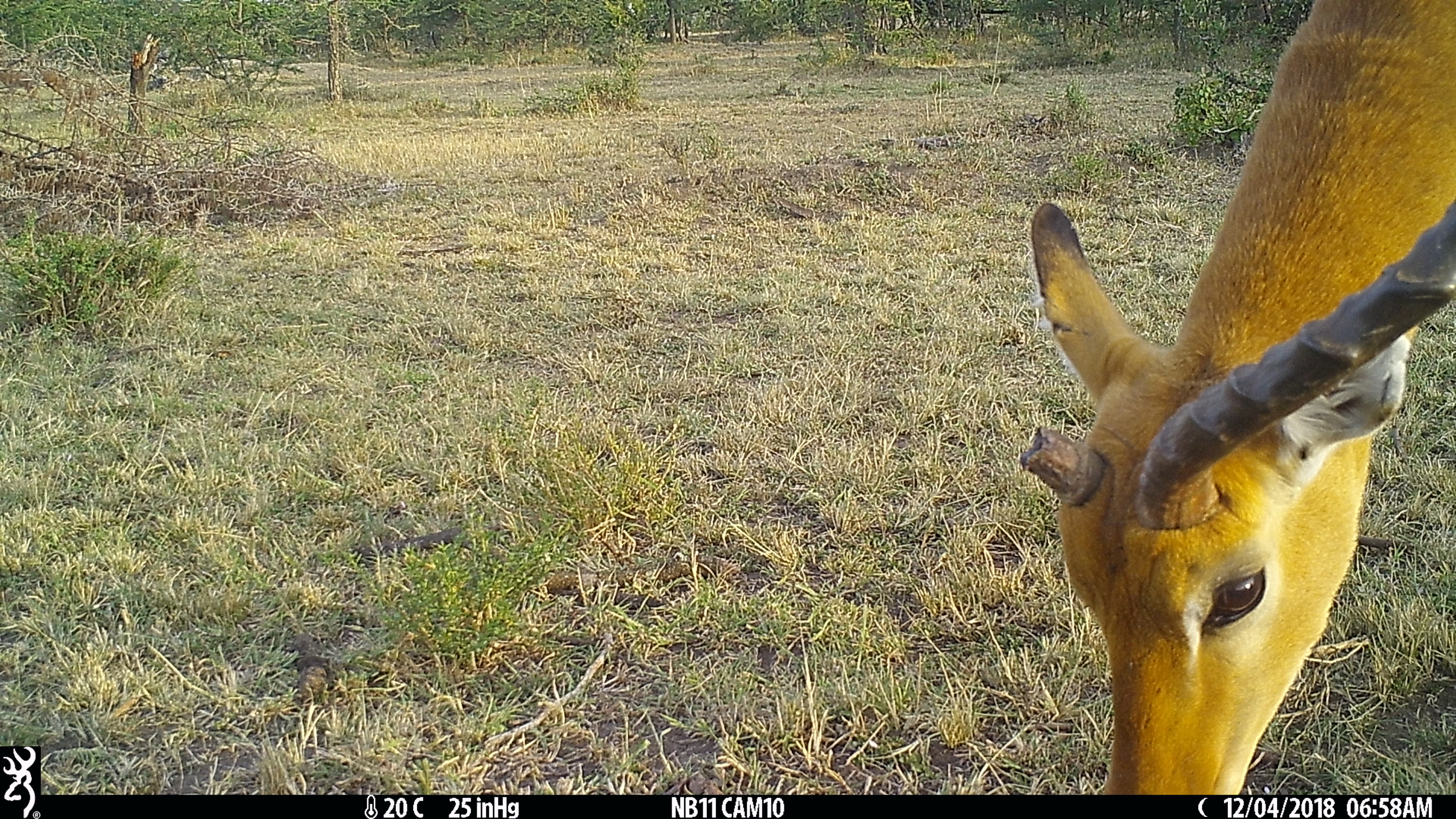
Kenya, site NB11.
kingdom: Animalia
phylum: Chordata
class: Mammalia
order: Artiodactyla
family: Bovidae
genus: Aepyceros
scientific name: Aepyceros melampus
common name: impala